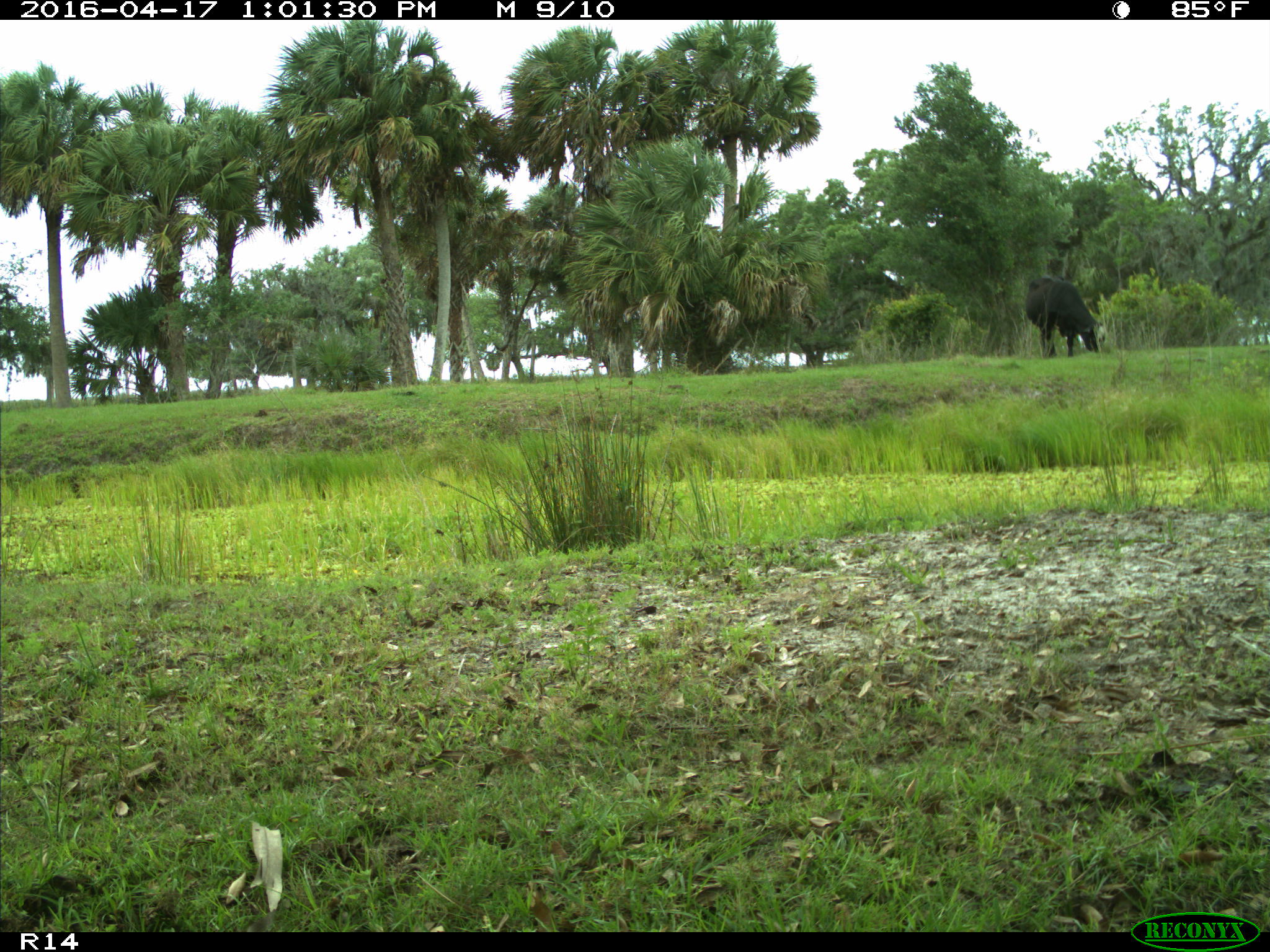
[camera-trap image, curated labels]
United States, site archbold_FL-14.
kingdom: Animalia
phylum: Chordata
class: Mammalia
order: Artiodactyla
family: Bovidae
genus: Bos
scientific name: Bos taurus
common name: domestic cow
Bos taurus (domestic cow).